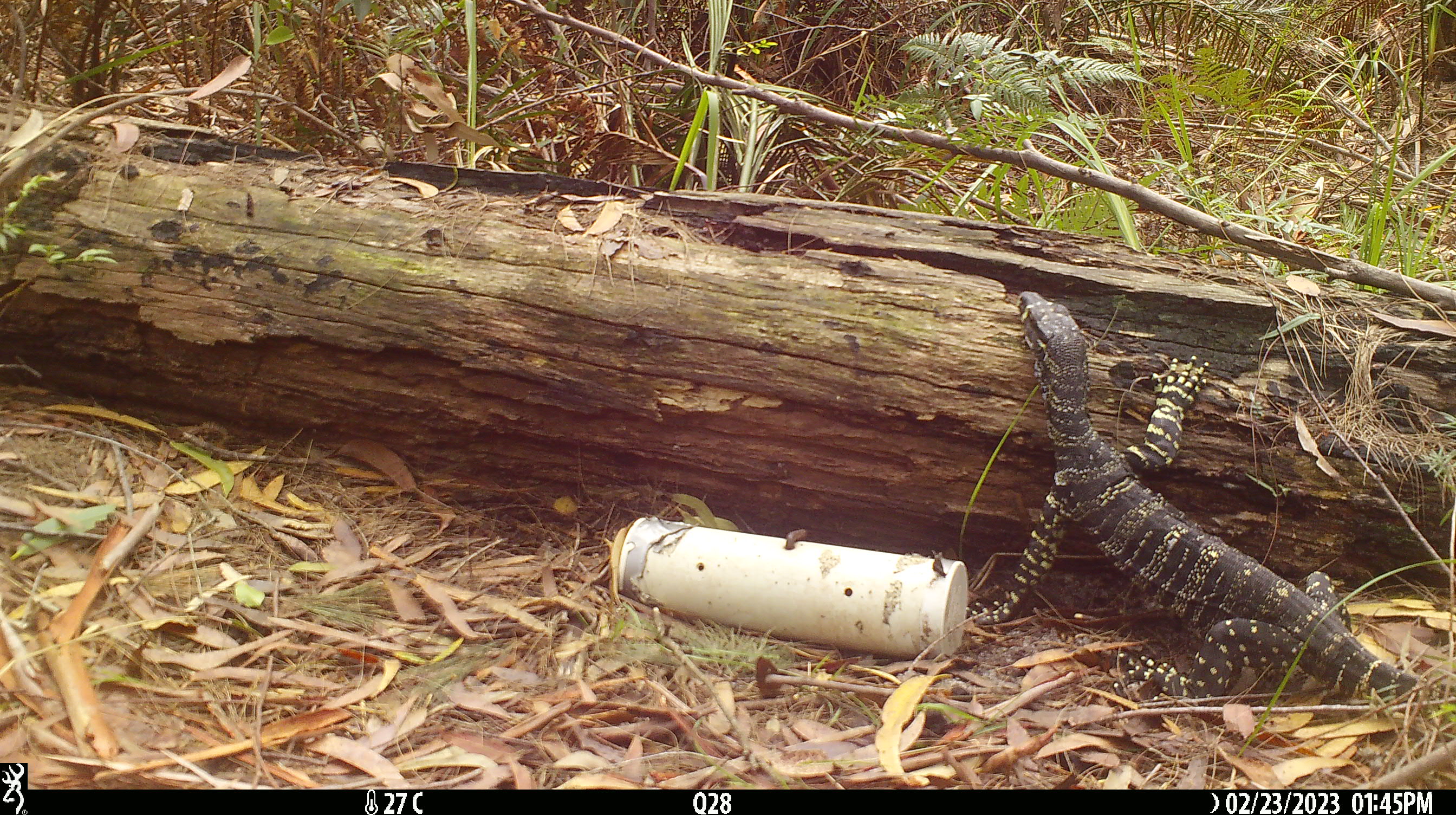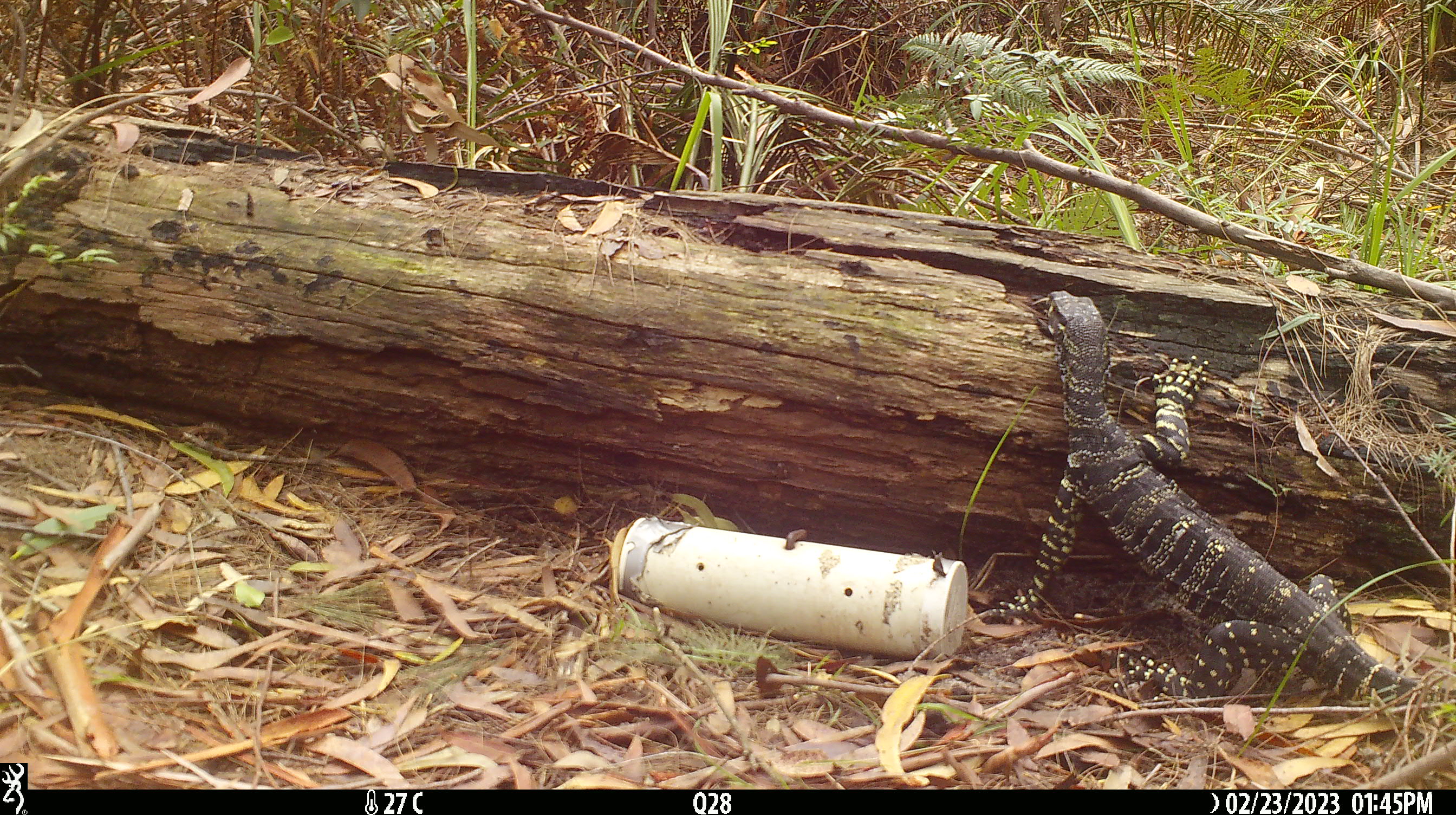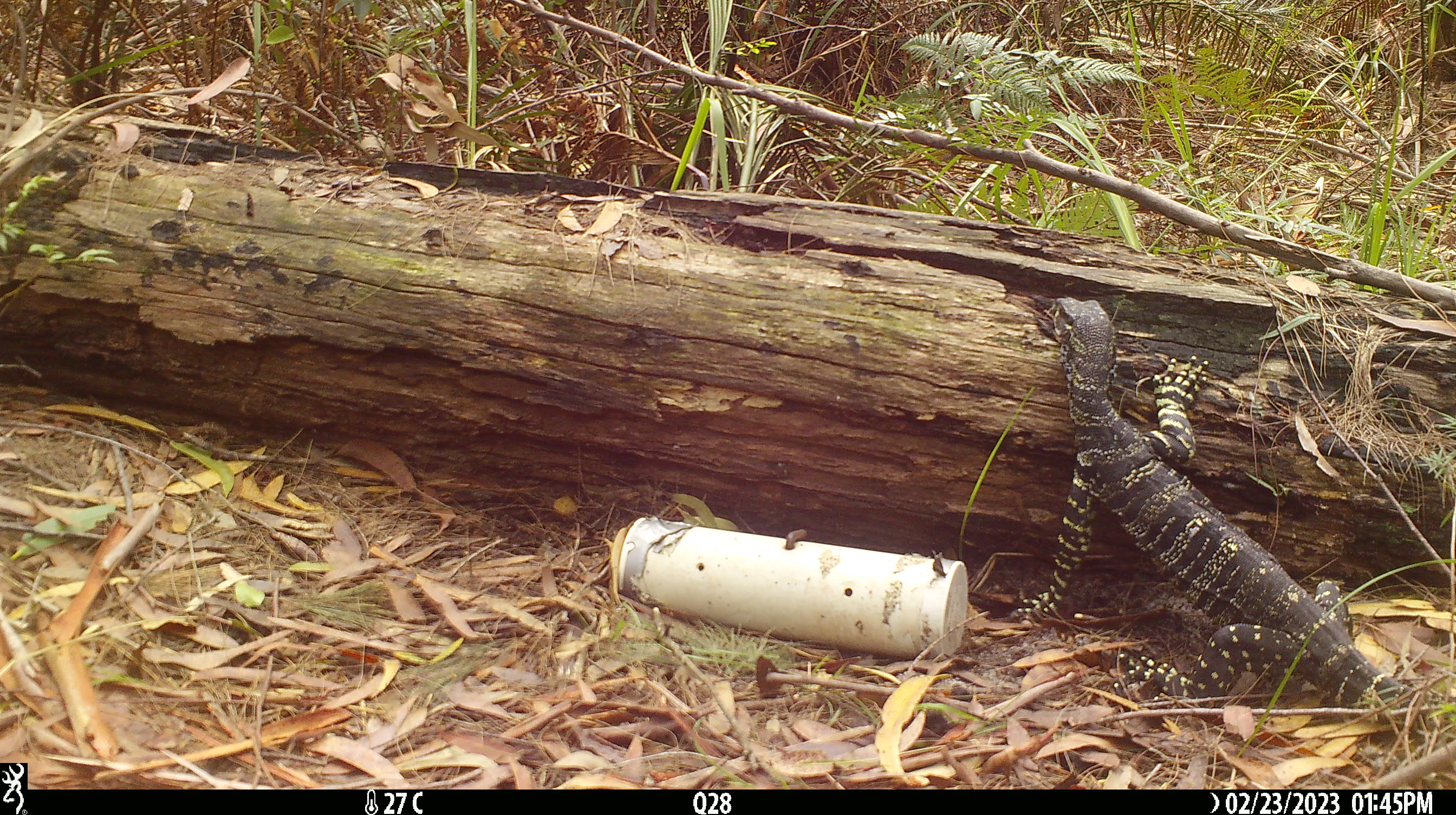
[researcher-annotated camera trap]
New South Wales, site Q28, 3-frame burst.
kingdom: Animalia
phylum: Chordata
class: Reptilia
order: Squamata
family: Varanidae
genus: Varanus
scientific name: Varanus varius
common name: lace monitor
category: goanna